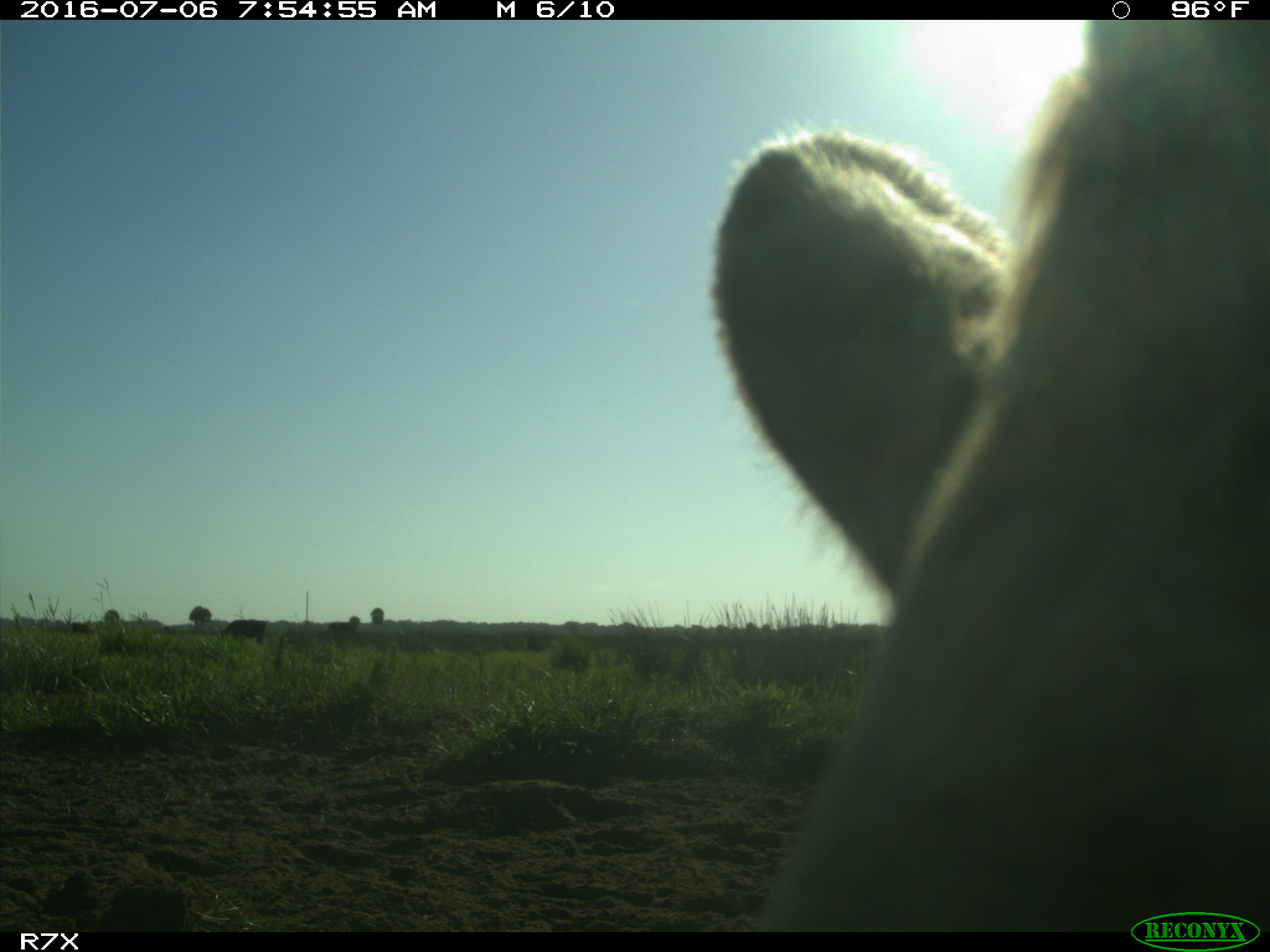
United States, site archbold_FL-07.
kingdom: Animalia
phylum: Chordata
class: Mammalia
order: Artiodactyla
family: Bovidae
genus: Bos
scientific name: Bos taurus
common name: domestic cow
Bos taurus (domestic cow).